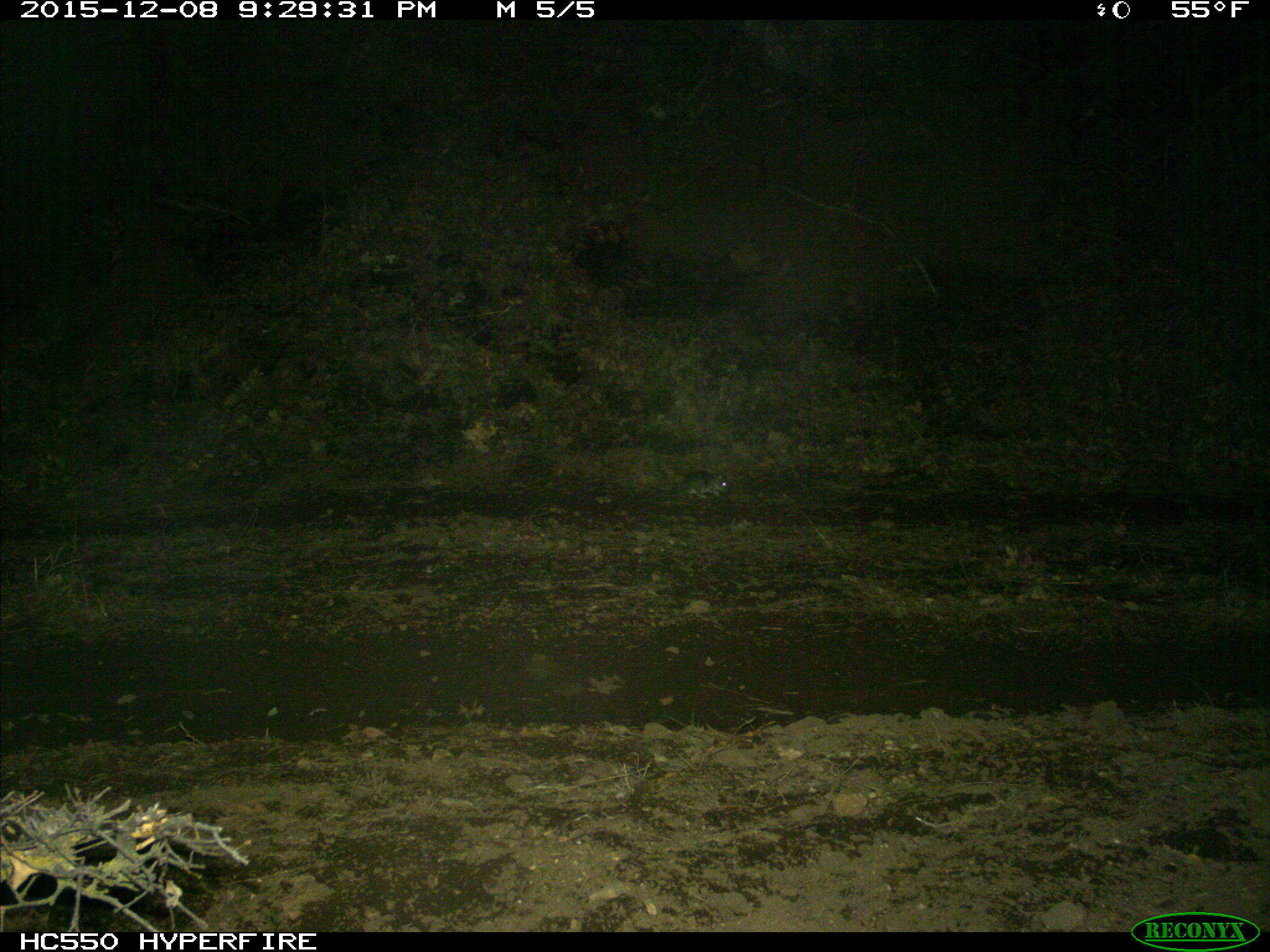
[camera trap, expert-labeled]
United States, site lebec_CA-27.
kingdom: Animalia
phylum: Chordata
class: Mammalia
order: Rodentia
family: Cricetidae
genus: Neotoma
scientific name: Neotoma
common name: pack rat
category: unidentified pack rat